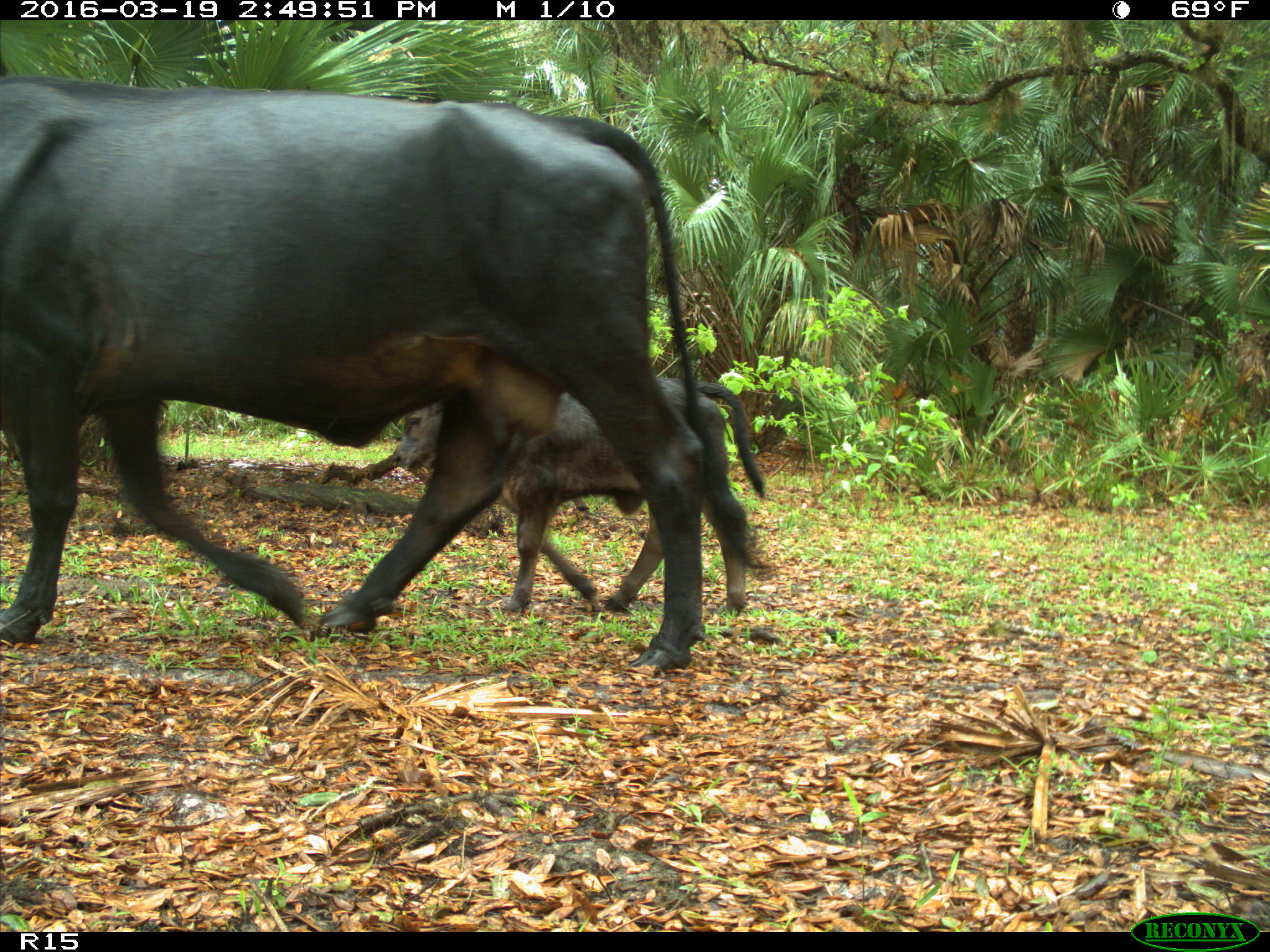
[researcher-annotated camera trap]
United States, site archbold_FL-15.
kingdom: Animalia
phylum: Chordata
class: Mammalia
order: Artiodactyla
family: Bovidae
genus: Bos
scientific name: Bos taurus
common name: domestic cow